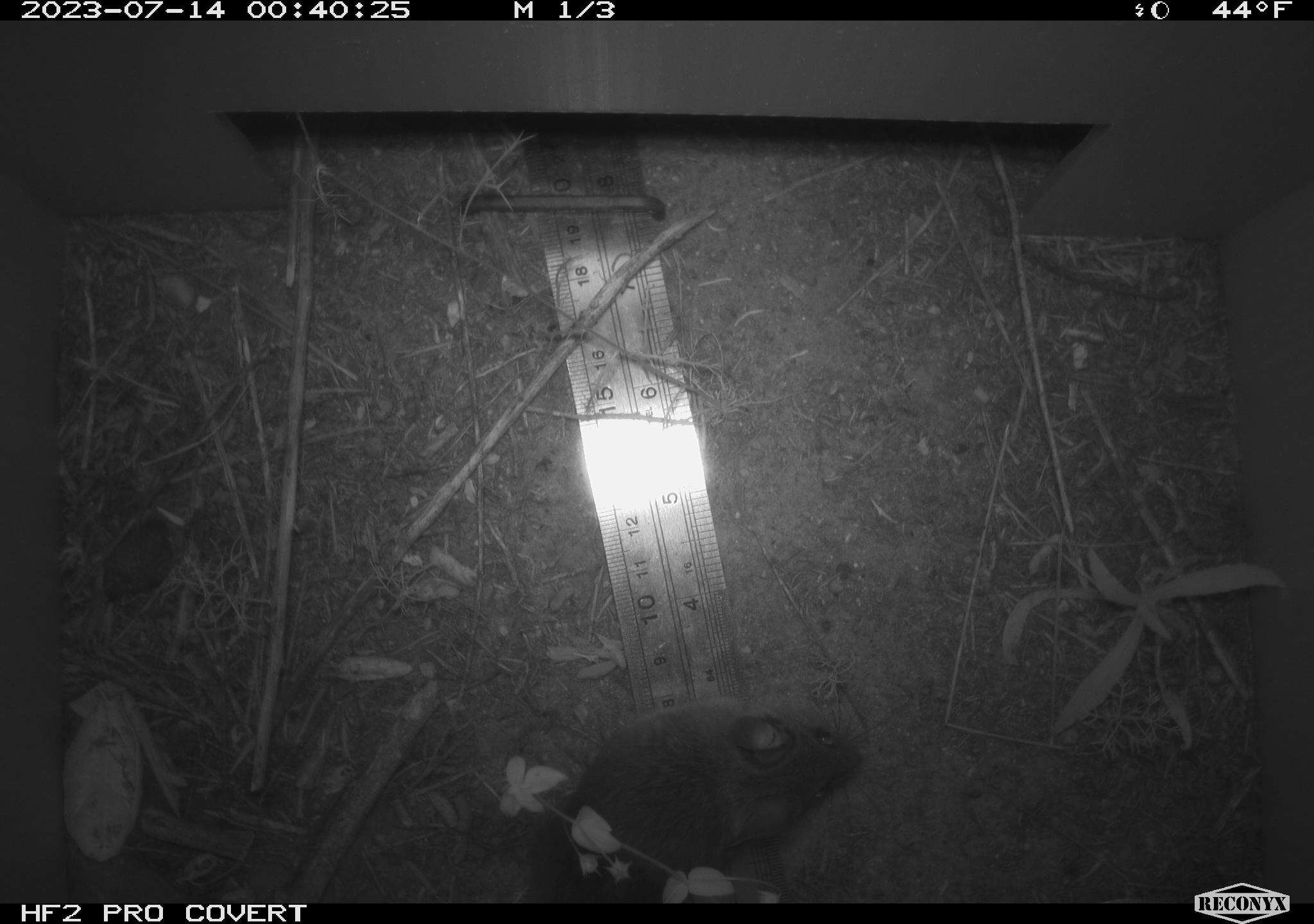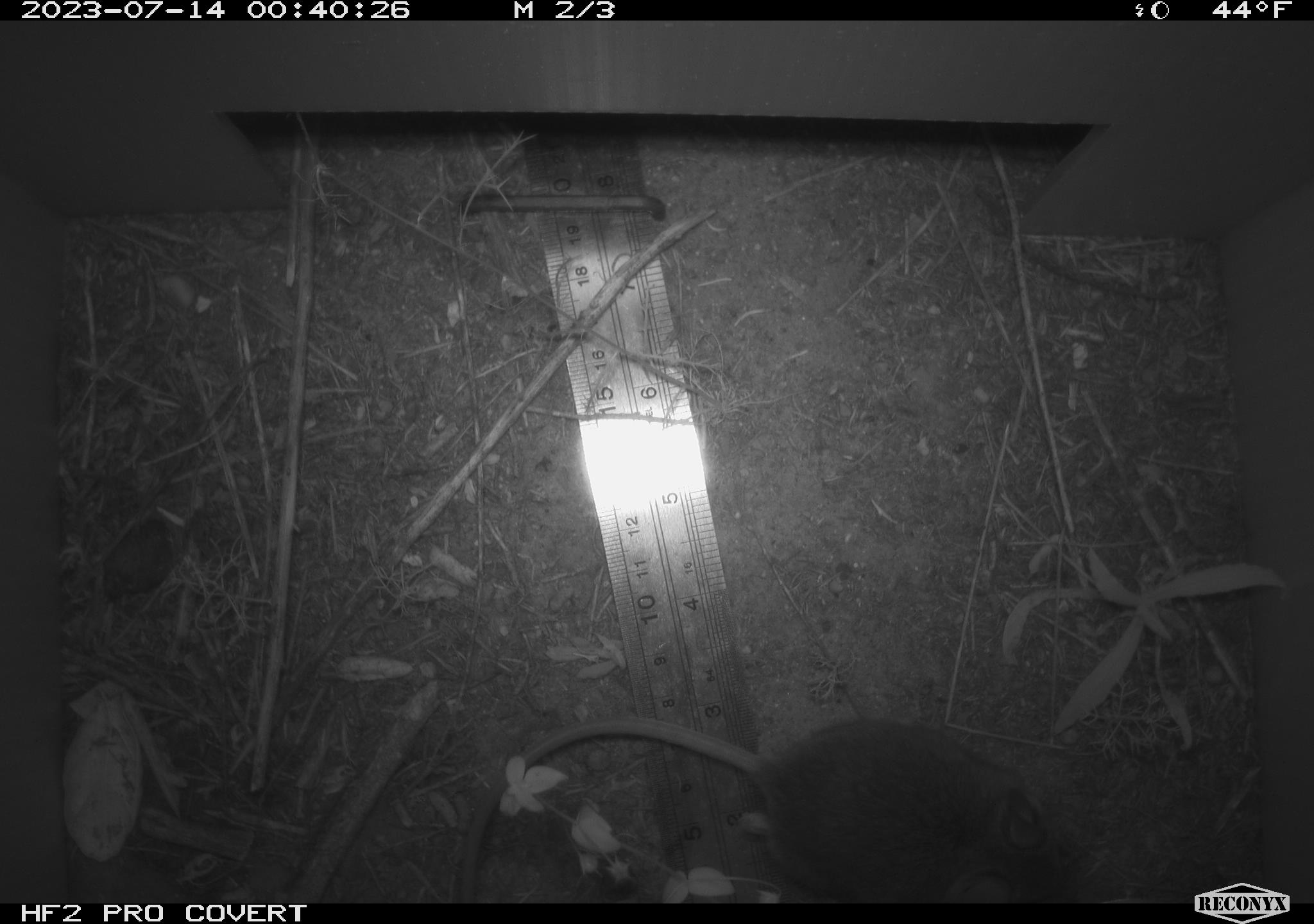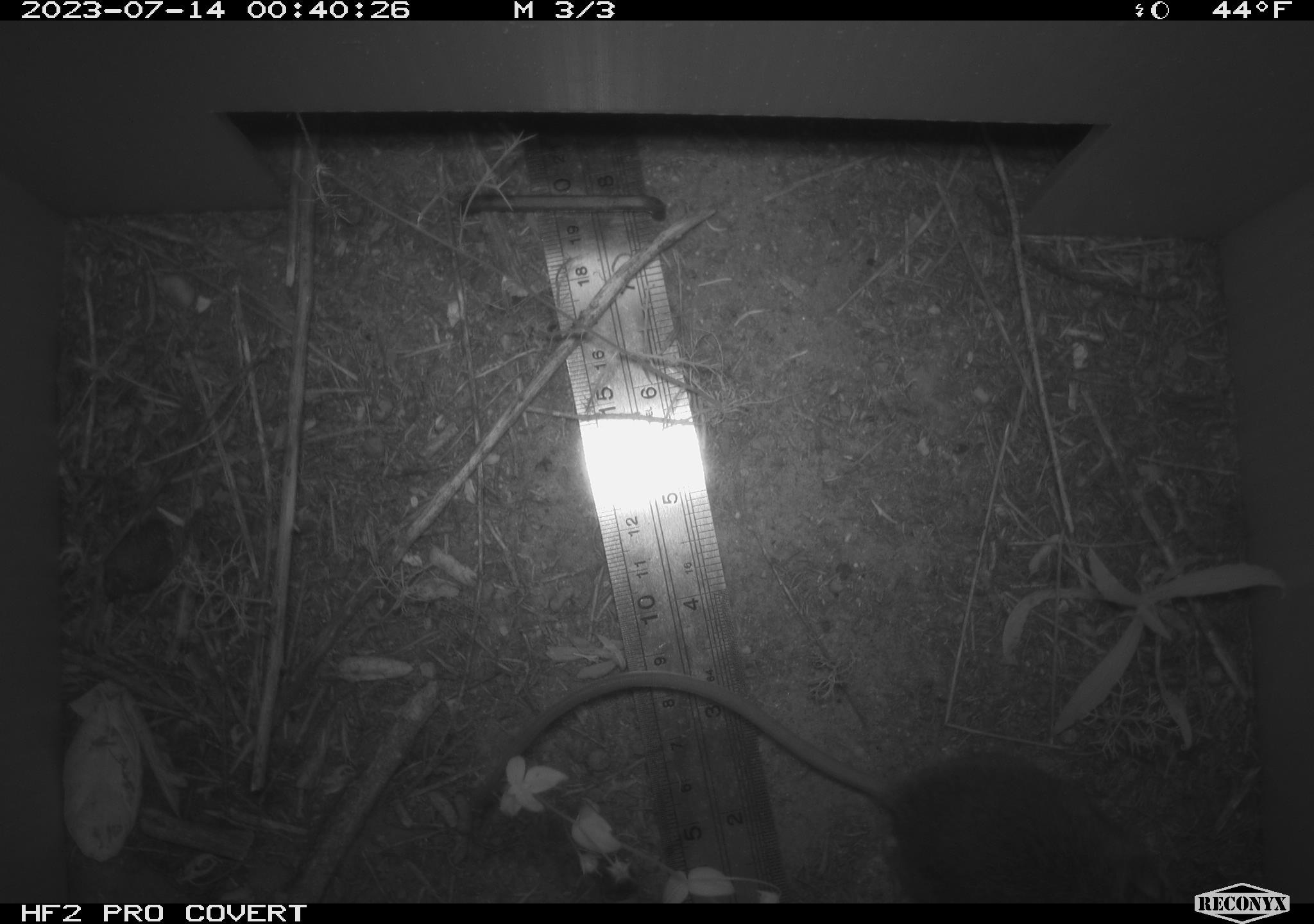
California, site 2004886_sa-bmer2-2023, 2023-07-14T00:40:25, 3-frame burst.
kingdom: Animalia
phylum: Chordata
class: Mammalia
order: Rodentia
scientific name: Rodentia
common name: mouse species